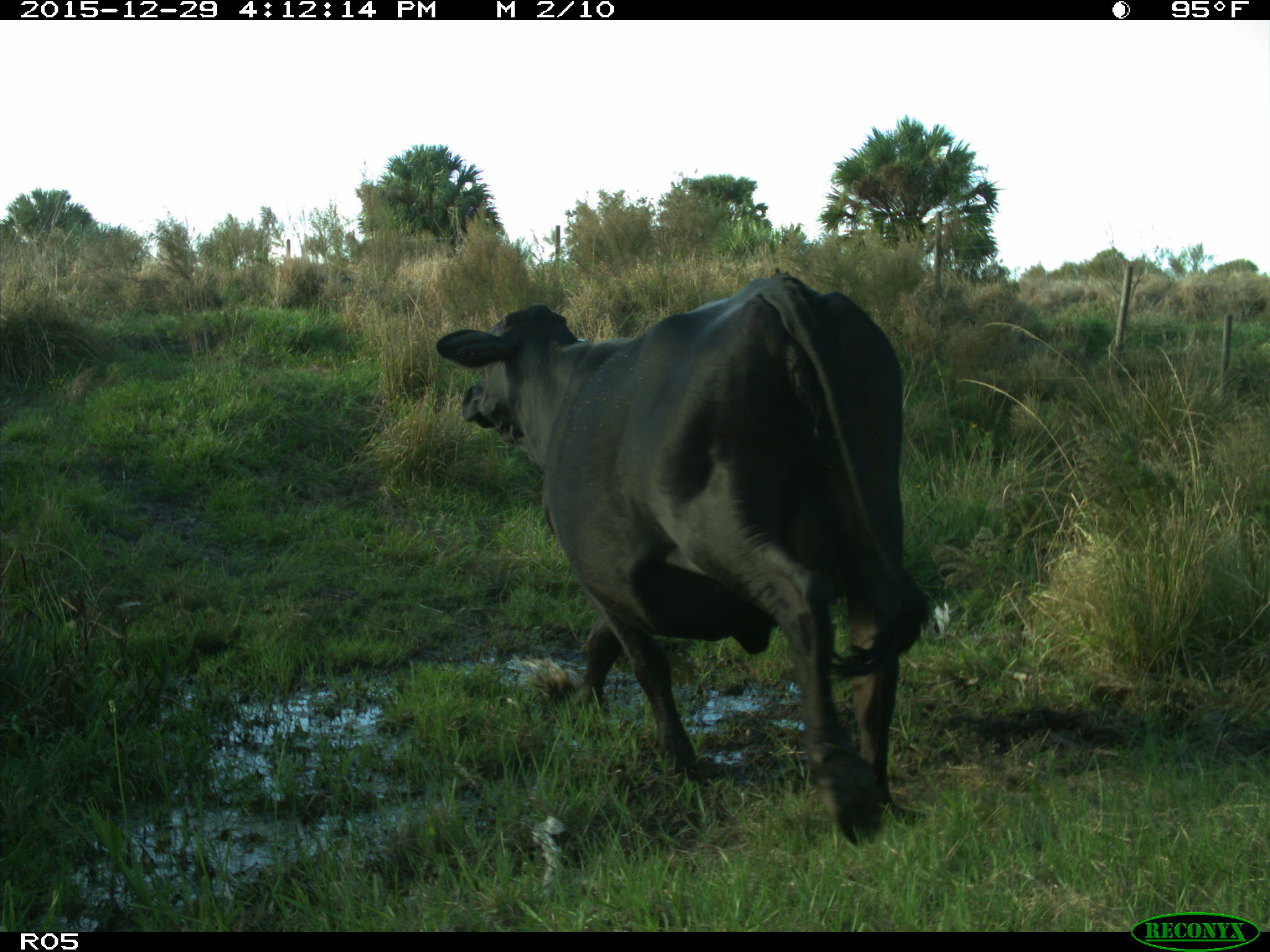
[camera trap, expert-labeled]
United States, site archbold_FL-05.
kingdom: Animalia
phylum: Chordata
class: Mammalia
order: Artiodactyla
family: Bovidae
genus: Bos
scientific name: Bos taurus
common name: domestic cow